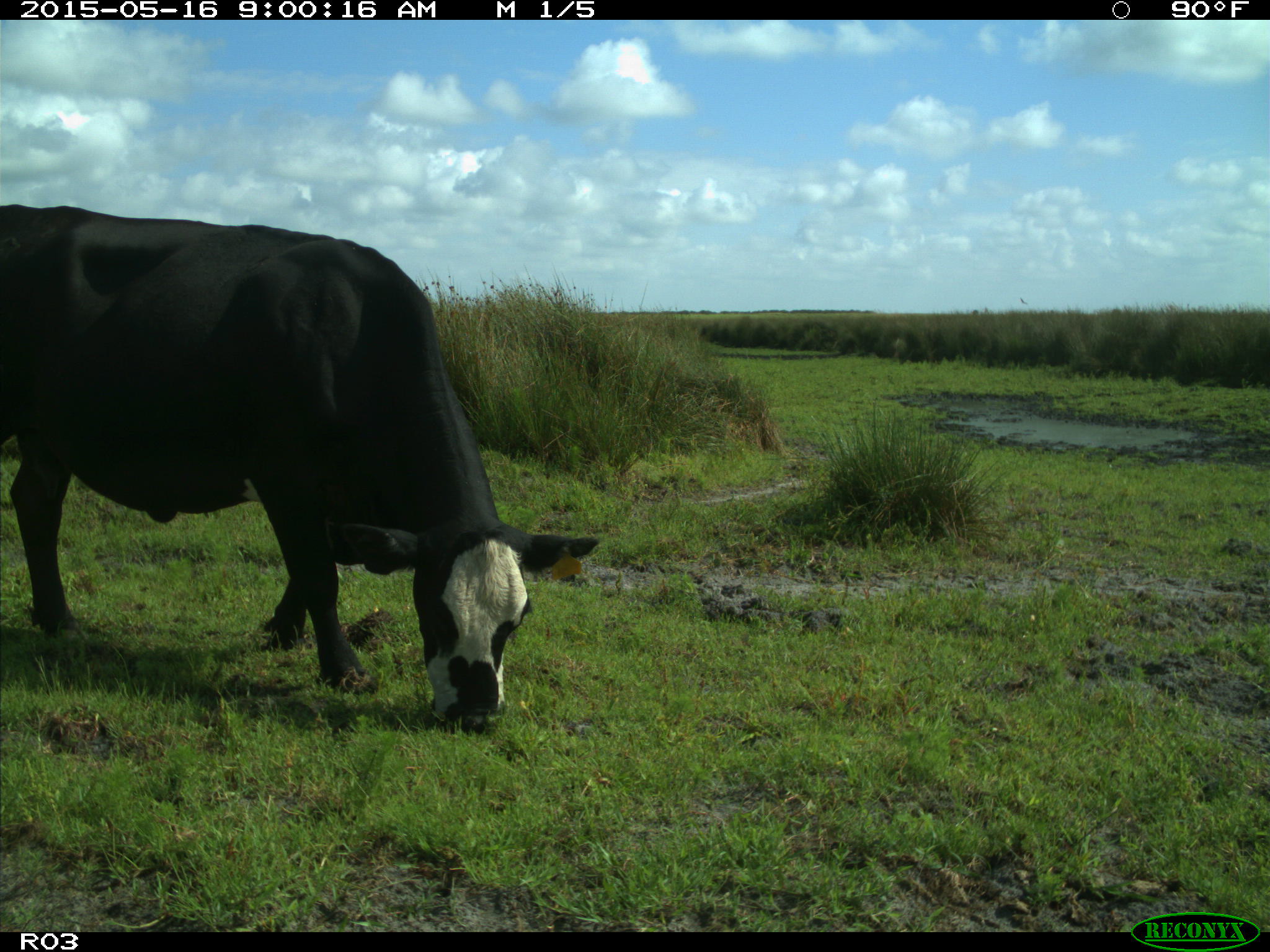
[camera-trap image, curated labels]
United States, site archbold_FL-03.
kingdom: Animalia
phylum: Chordata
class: Mammalia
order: Artiodactyla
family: Bovidae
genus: Bos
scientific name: Bos taurus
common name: domestic cow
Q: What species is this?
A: Bos taurus (domestic cow).